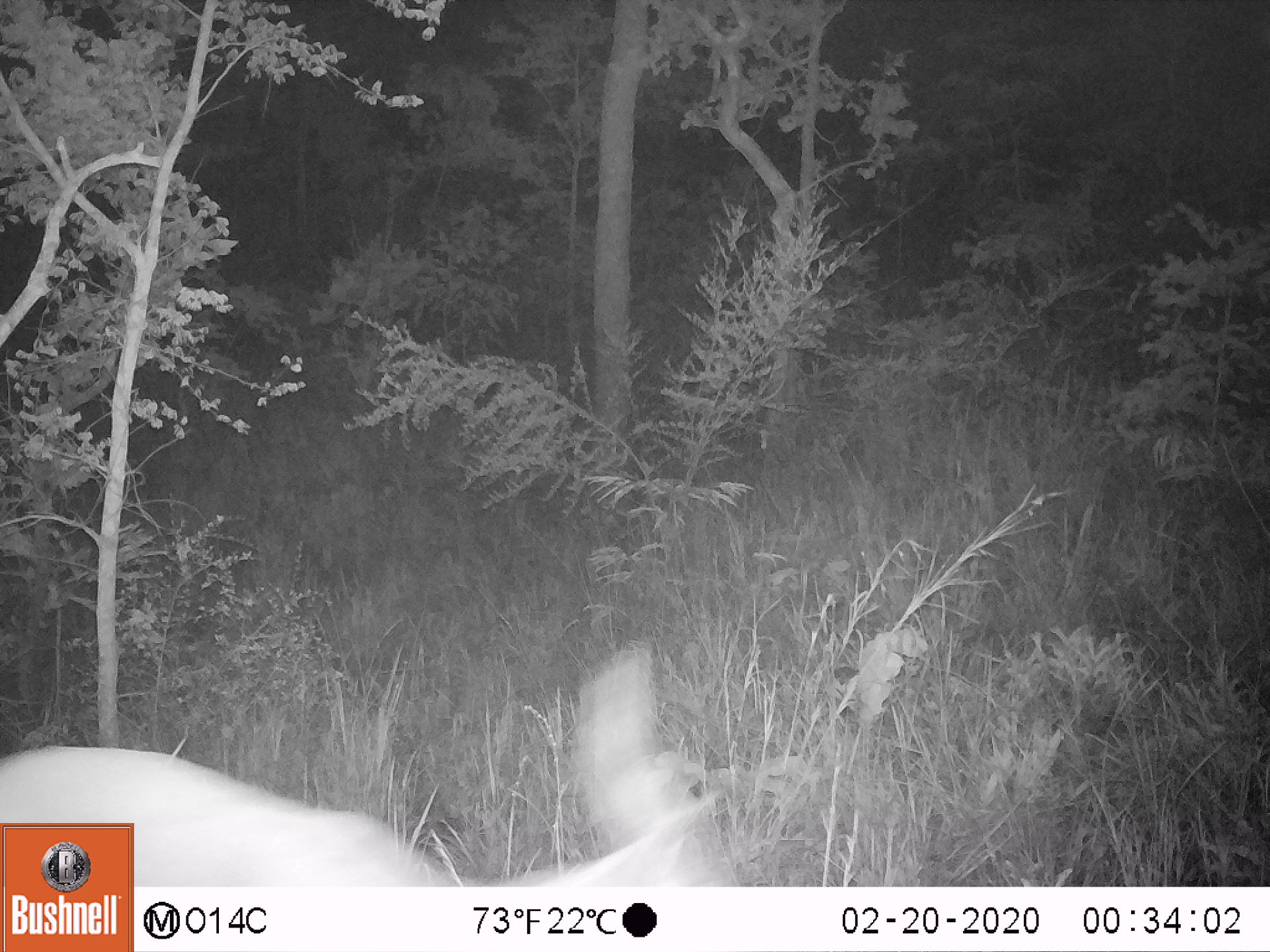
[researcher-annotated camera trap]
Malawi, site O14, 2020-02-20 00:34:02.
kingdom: Animalia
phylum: Chordata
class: Mammalia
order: Artiodactyla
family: Bovidae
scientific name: Antilopinae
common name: small antelope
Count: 1.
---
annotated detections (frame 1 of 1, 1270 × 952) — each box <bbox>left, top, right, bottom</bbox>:
small antelope: <bbox>135, 623, 758, 886</bbox>